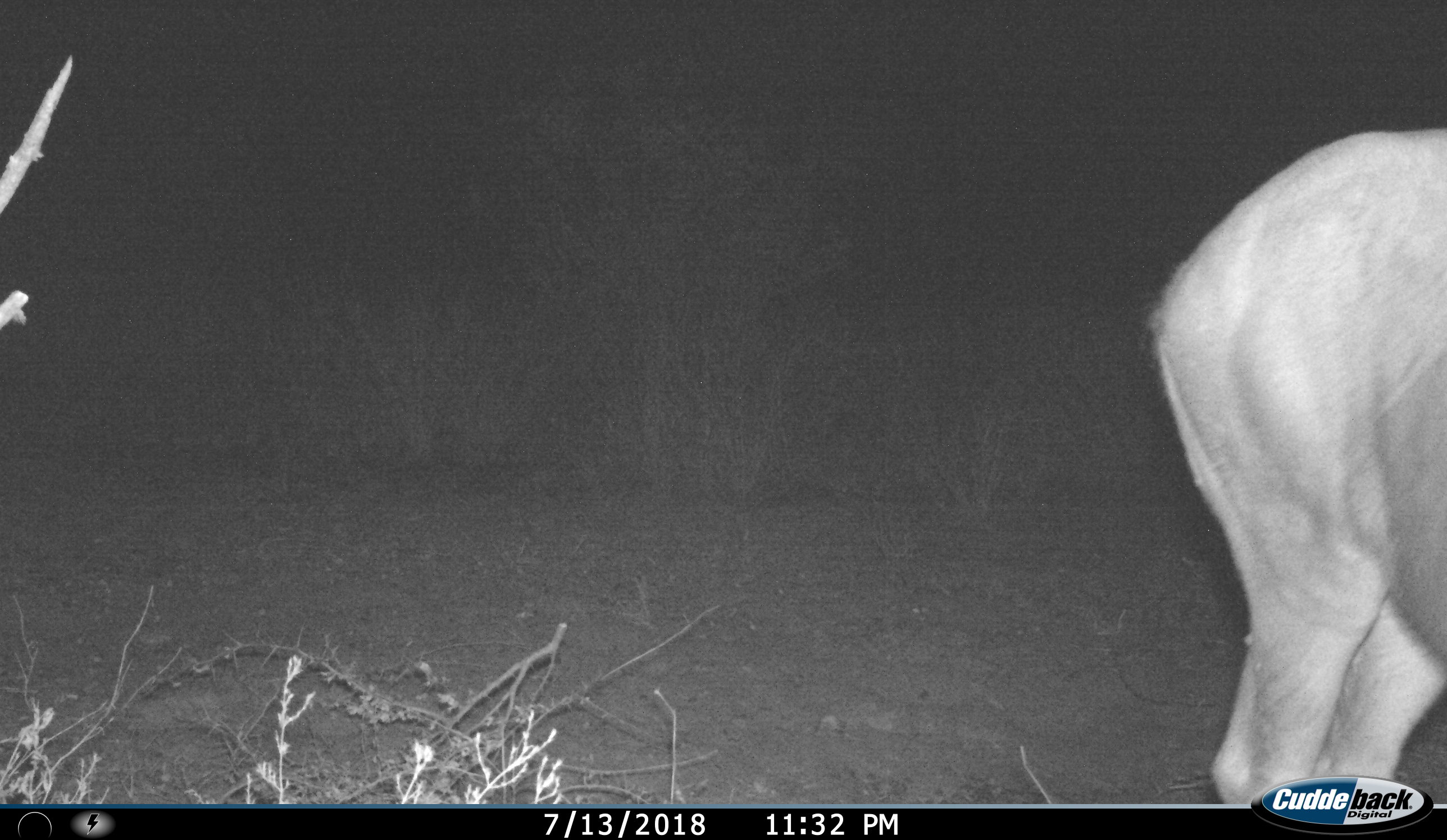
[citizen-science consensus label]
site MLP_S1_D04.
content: unidentified animal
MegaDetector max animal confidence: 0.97